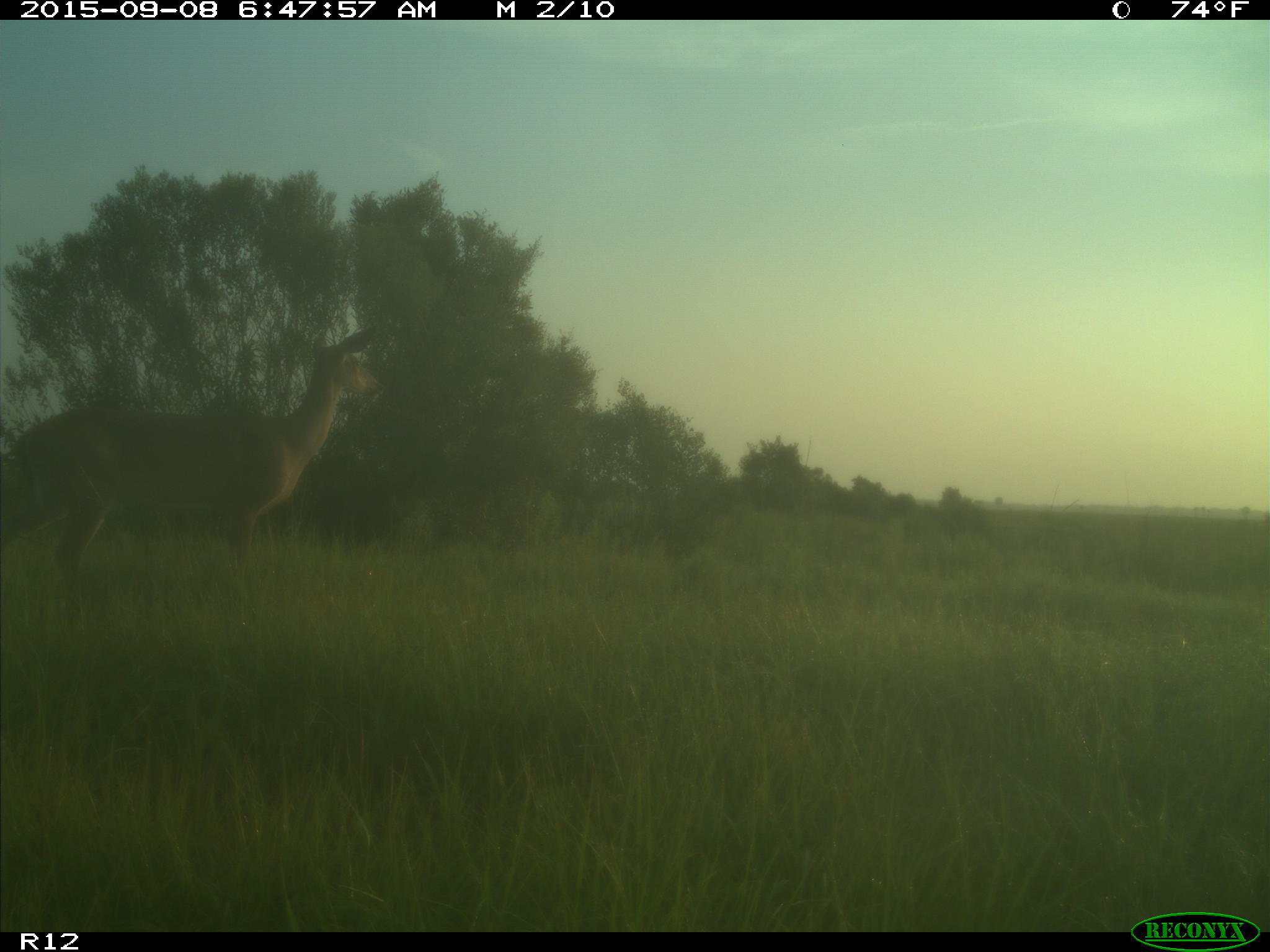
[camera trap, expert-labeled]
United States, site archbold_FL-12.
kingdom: Animalia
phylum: Chordata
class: Mammalia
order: Artiodactyla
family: Cervidae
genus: Odocoileus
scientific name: Odocoileus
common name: deer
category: unidentified deer